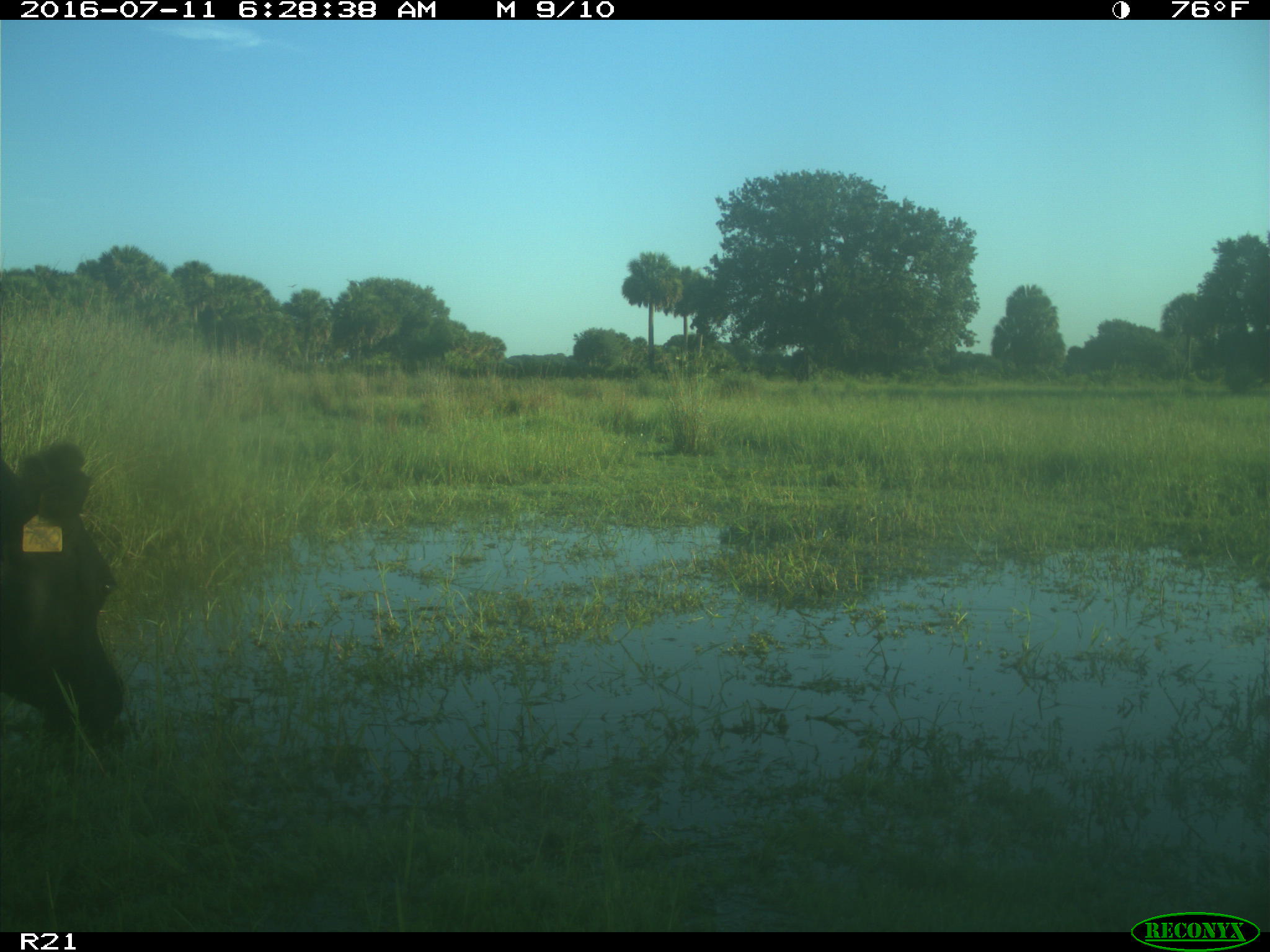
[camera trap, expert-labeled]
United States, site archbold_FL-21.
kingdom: Animalia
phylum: Chordata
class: Mammalia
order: Artiodactyla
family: Bovidae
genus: Bos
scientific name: Bos taurus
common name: domestic cow